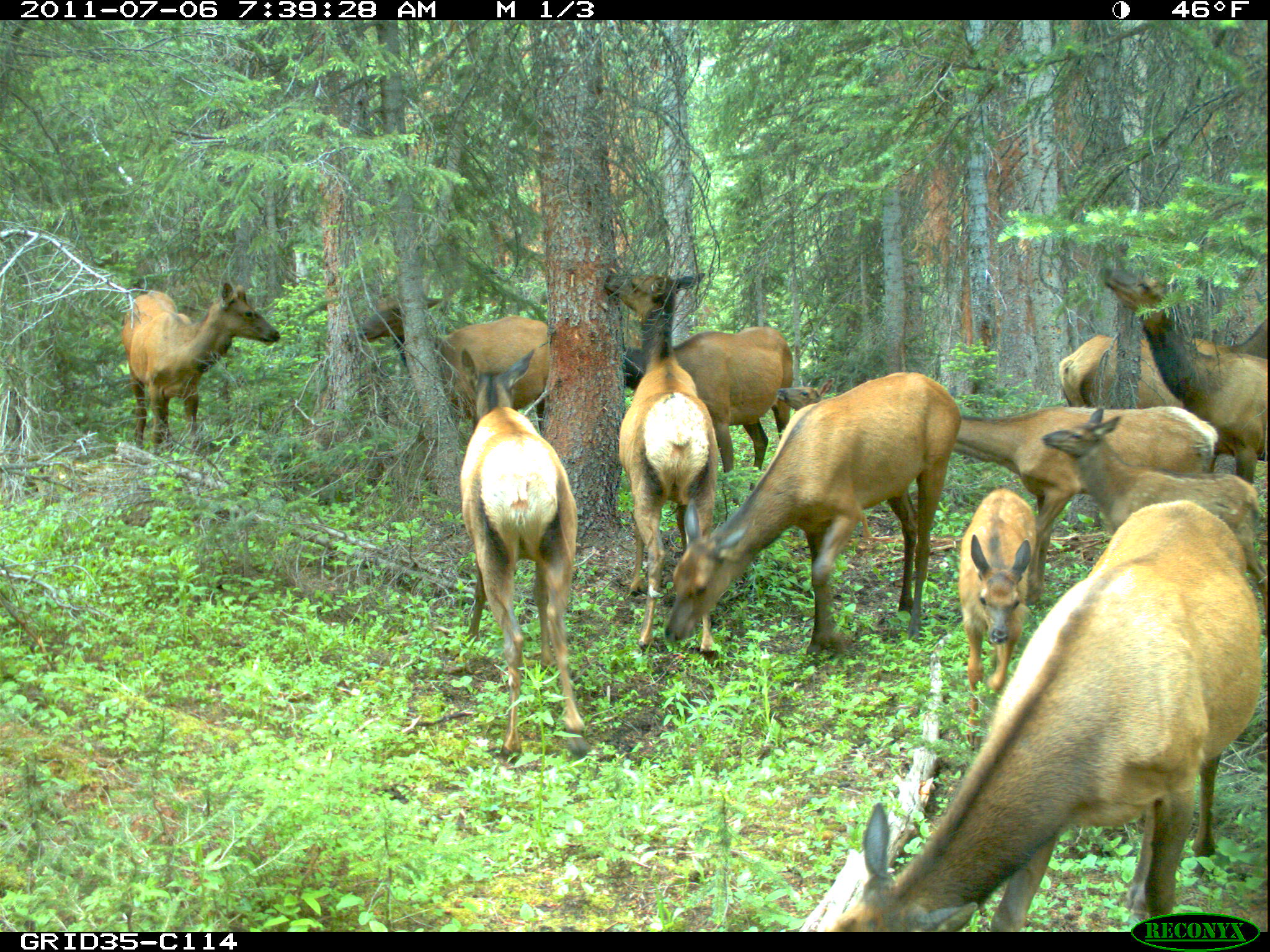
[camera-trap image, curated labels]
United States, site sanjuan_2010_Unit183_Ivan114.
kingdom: Animalia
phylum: Chordata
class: Mammalia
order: Artiodactyla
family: Cervidae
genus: Cervus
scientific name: Cervus elaphus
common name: red deer